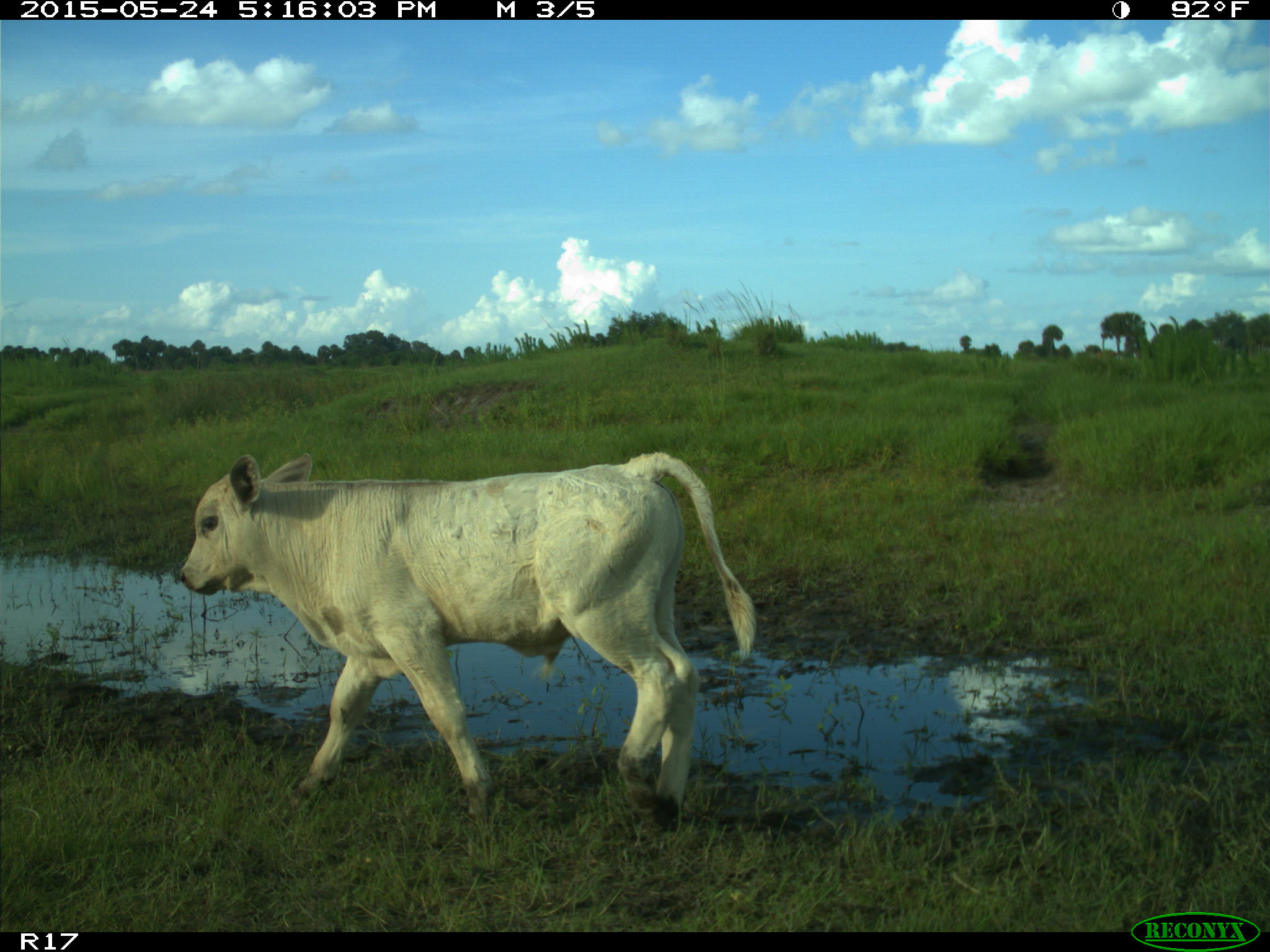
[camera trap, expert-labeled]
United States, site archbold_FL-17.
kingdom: Animalia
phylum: Chordata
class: Mammalia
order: Artiodactyla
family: Bovidae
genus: Bos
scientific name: Bos taurus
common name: domestic cow